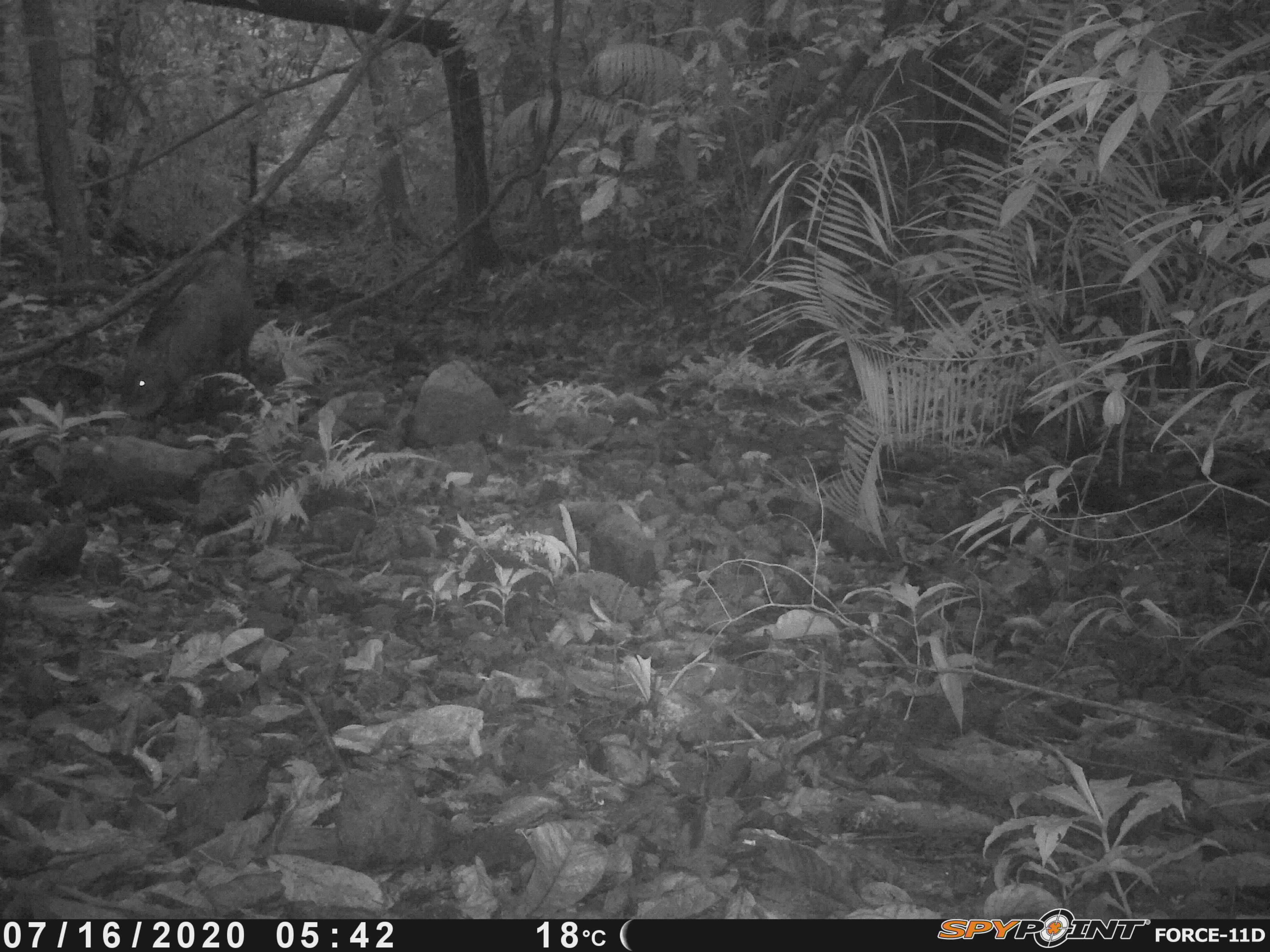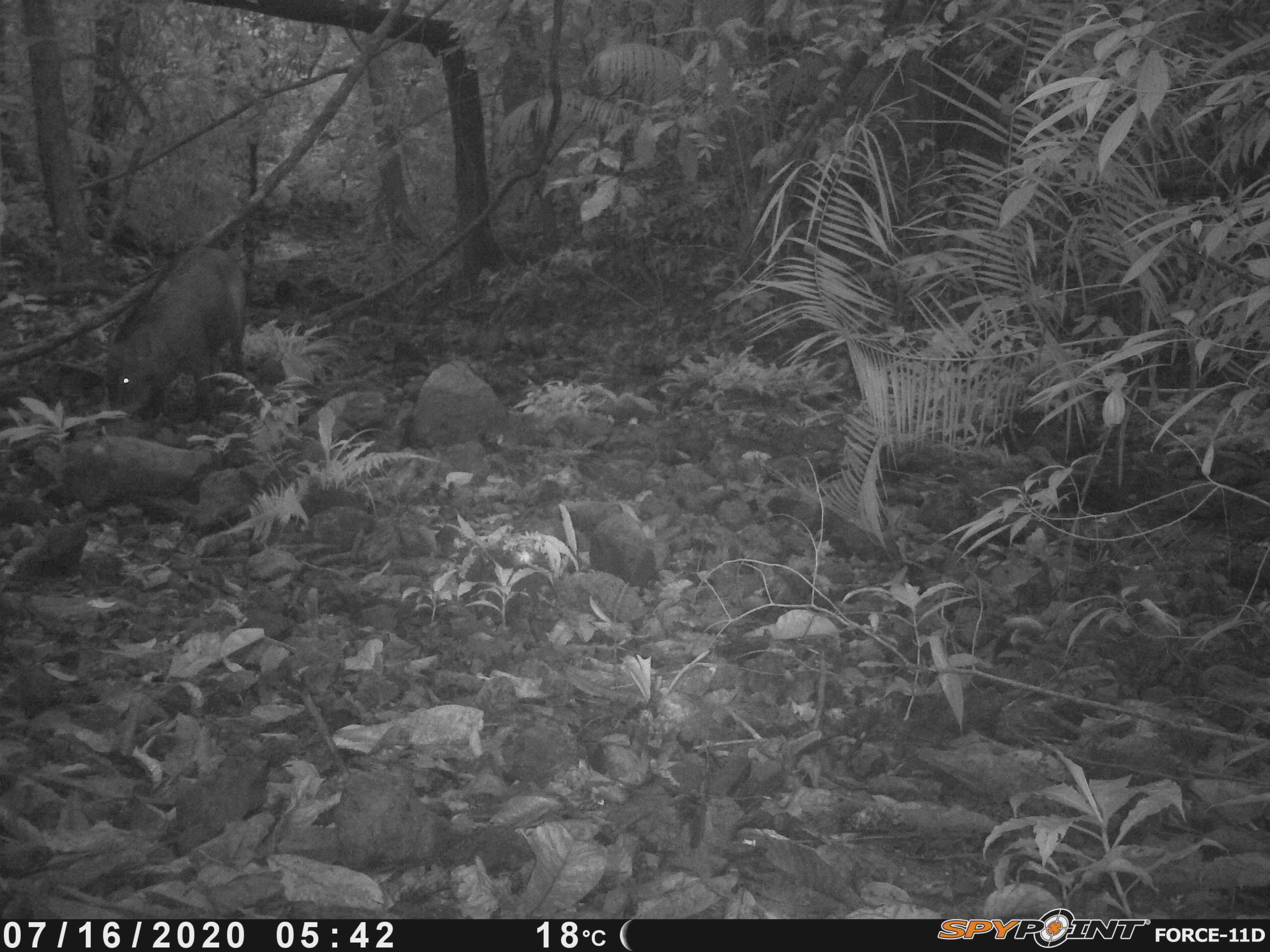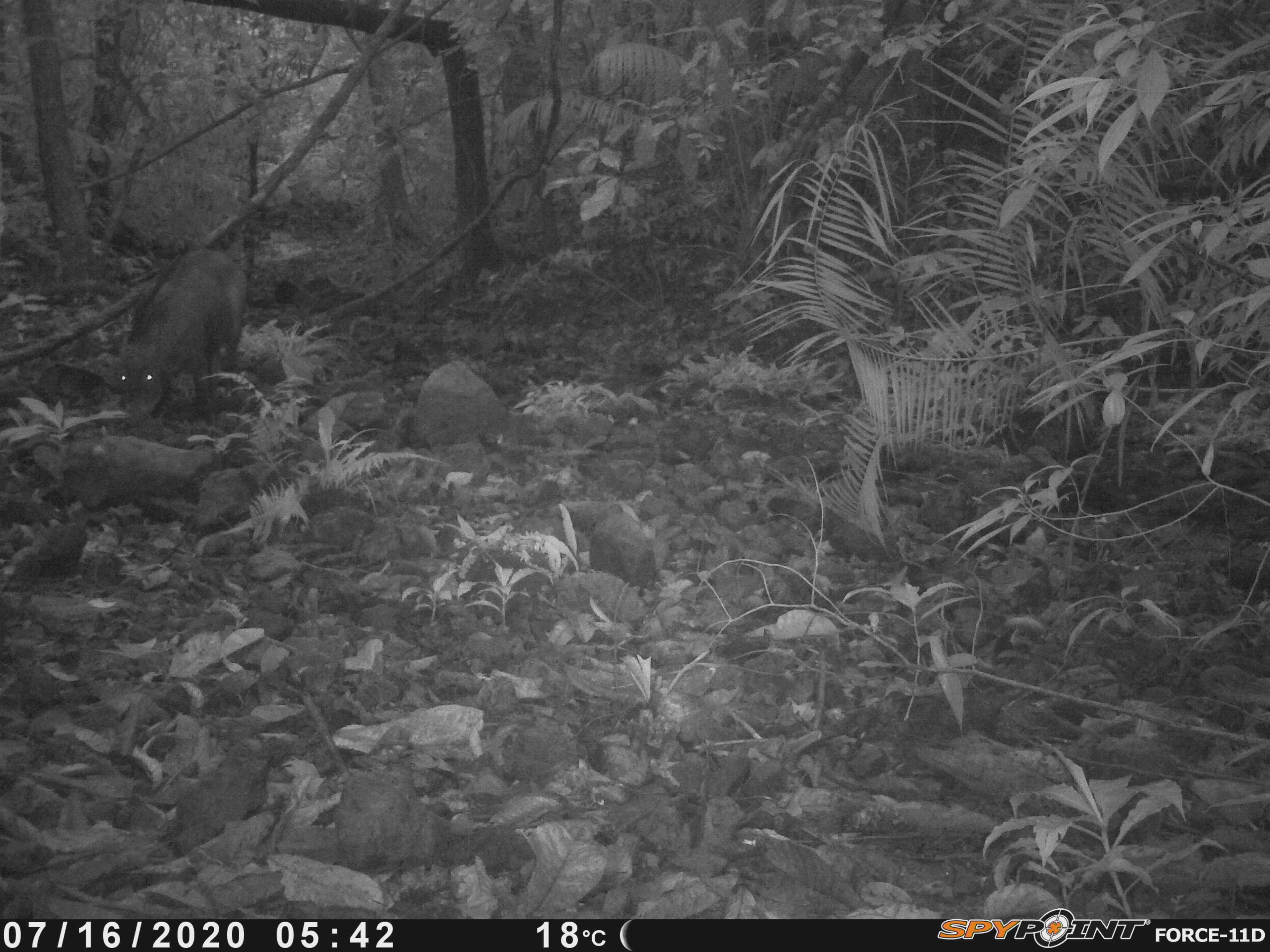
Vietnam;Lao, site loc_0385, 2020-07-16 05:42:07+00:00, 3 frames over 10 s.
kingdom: Animalia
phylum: Chordata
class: Mammalia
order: Artiodactyla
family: Suidae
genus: Sus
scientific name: Sus scrofa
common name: eurasian wild pig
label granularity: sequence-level